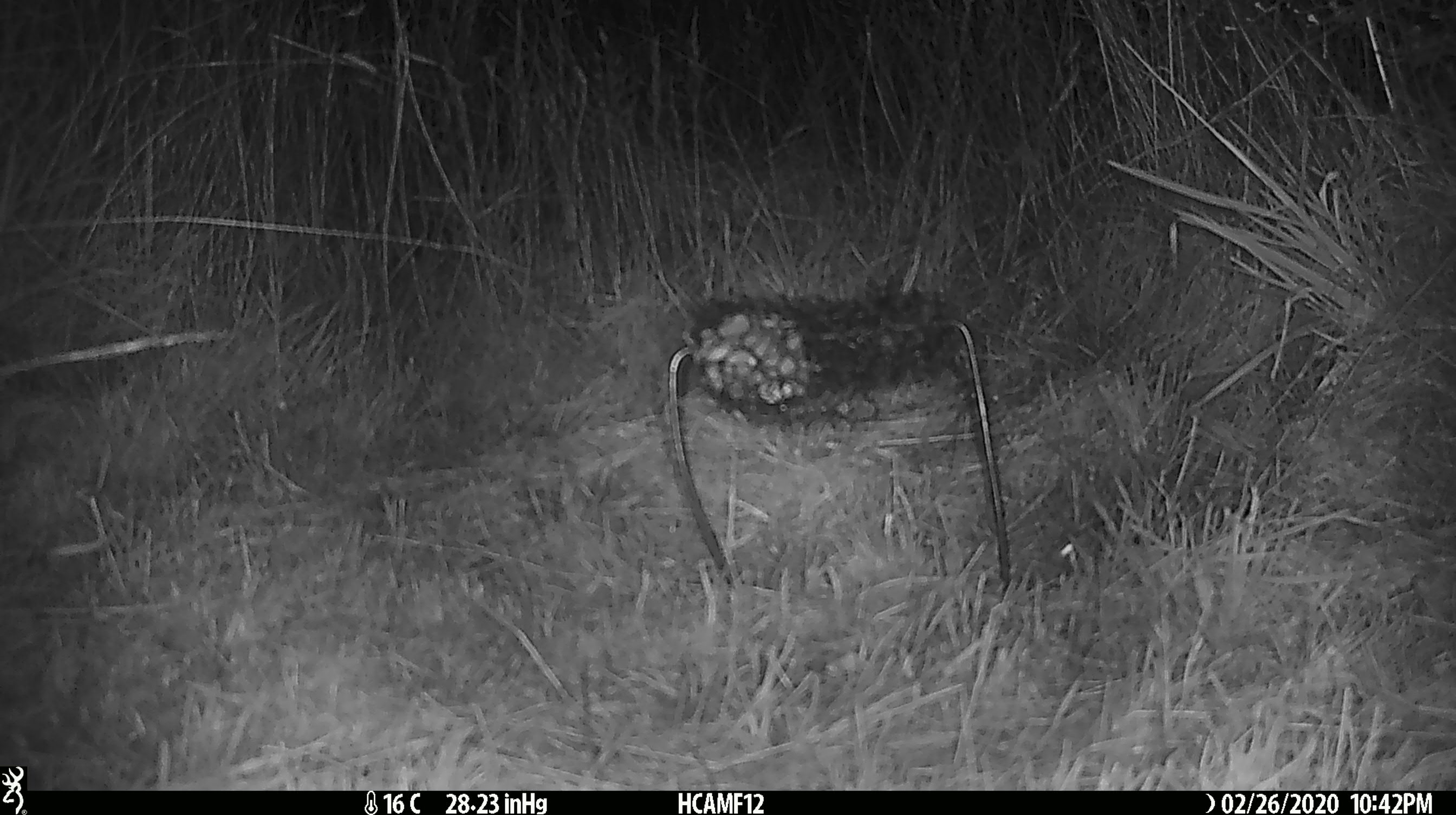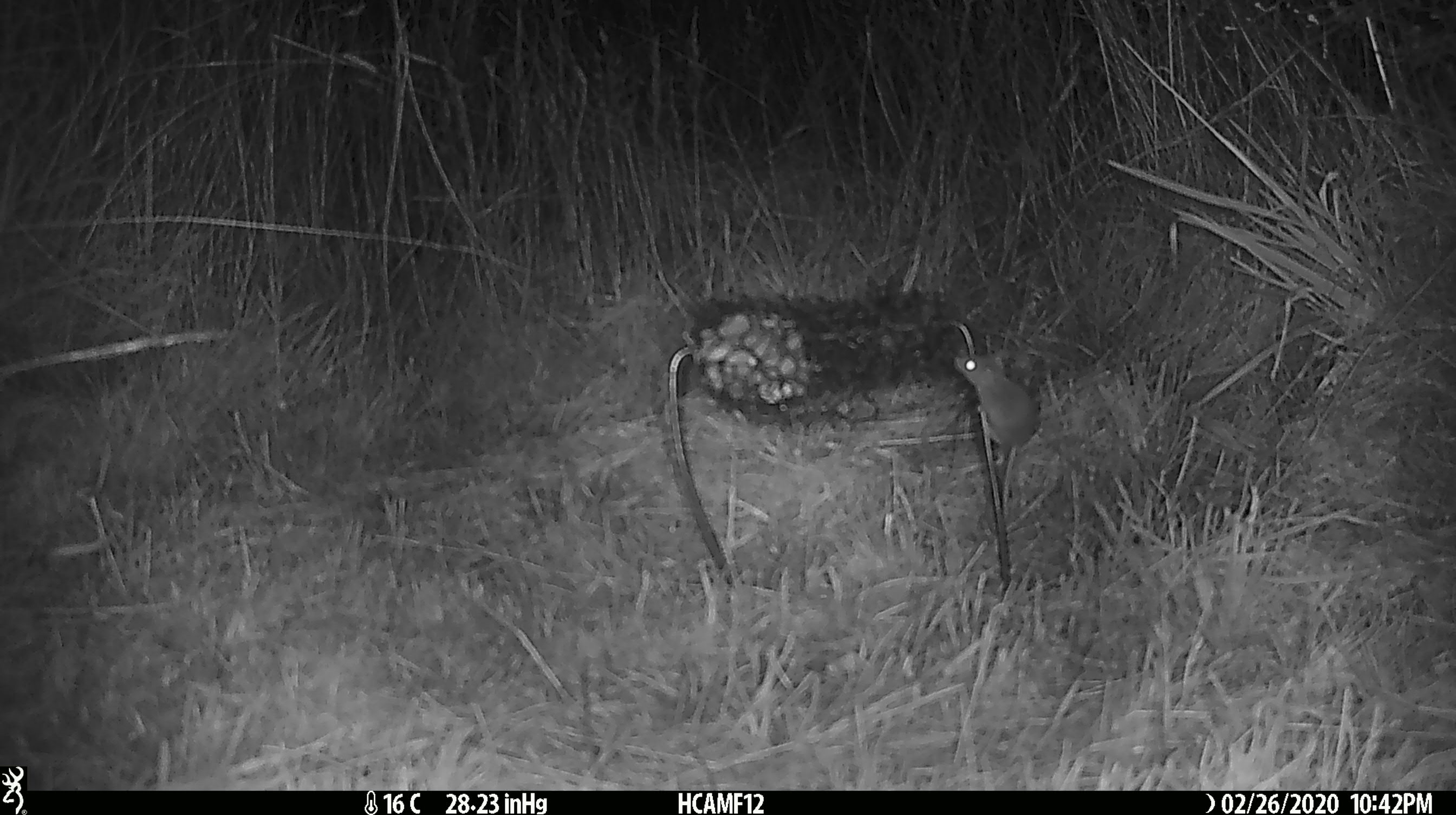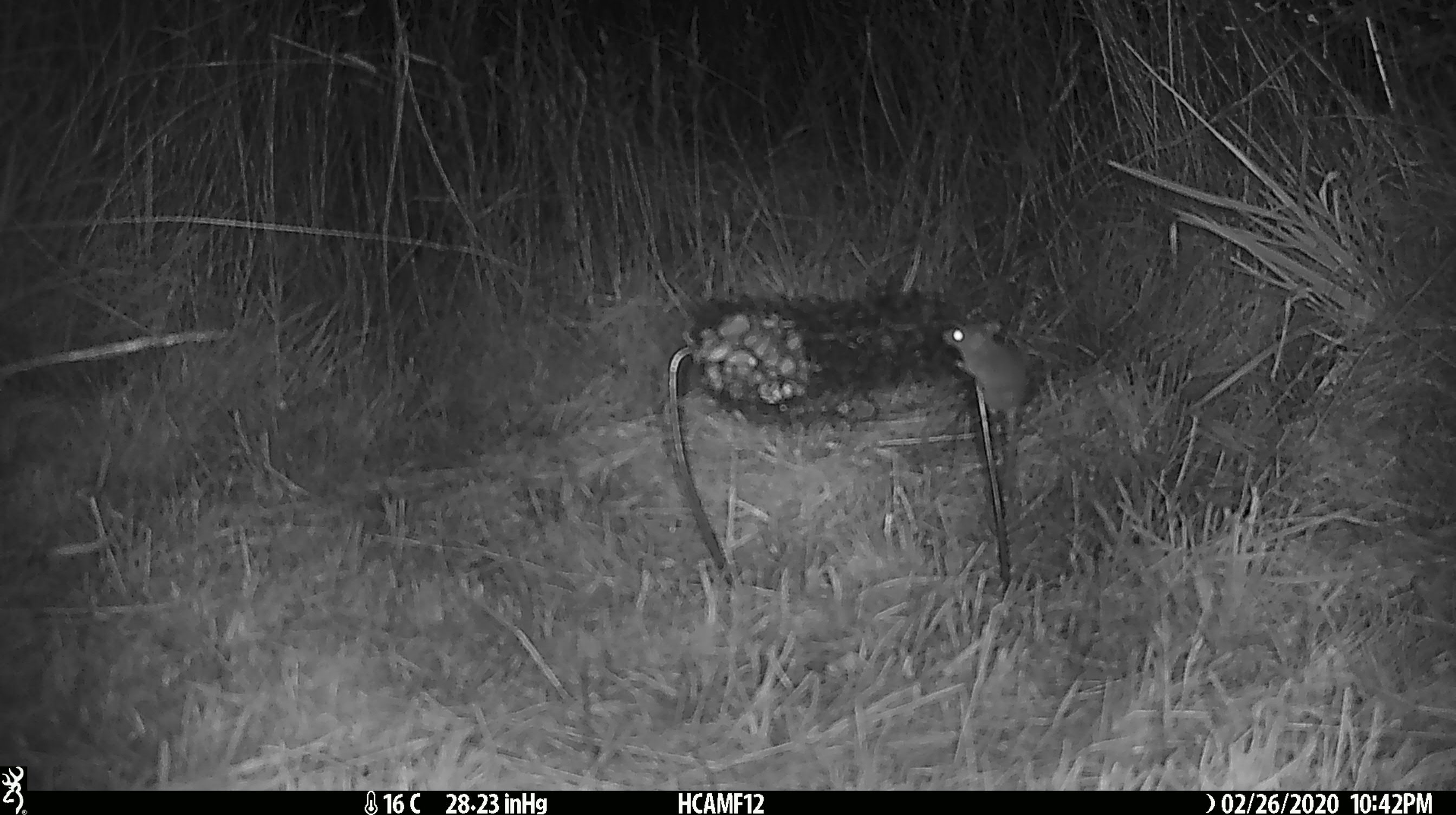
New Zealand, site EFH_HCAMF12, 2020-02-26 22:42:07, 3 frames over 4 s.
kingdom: Animalia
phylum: Chordata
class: Mammalia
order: Rodentia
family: Muridae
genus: Mus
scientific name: Mus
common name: mouse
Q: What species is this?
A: Mouse (Mus).